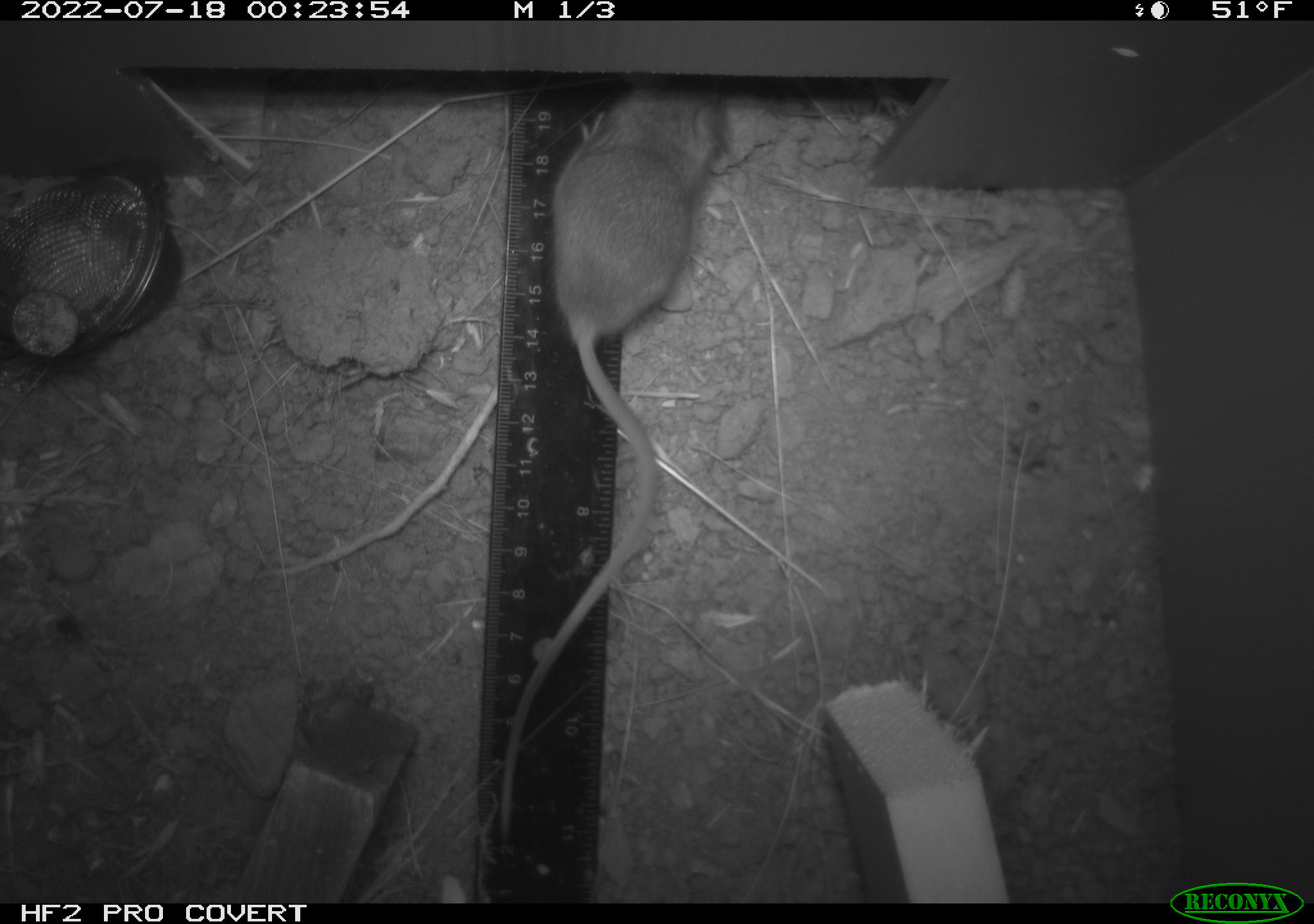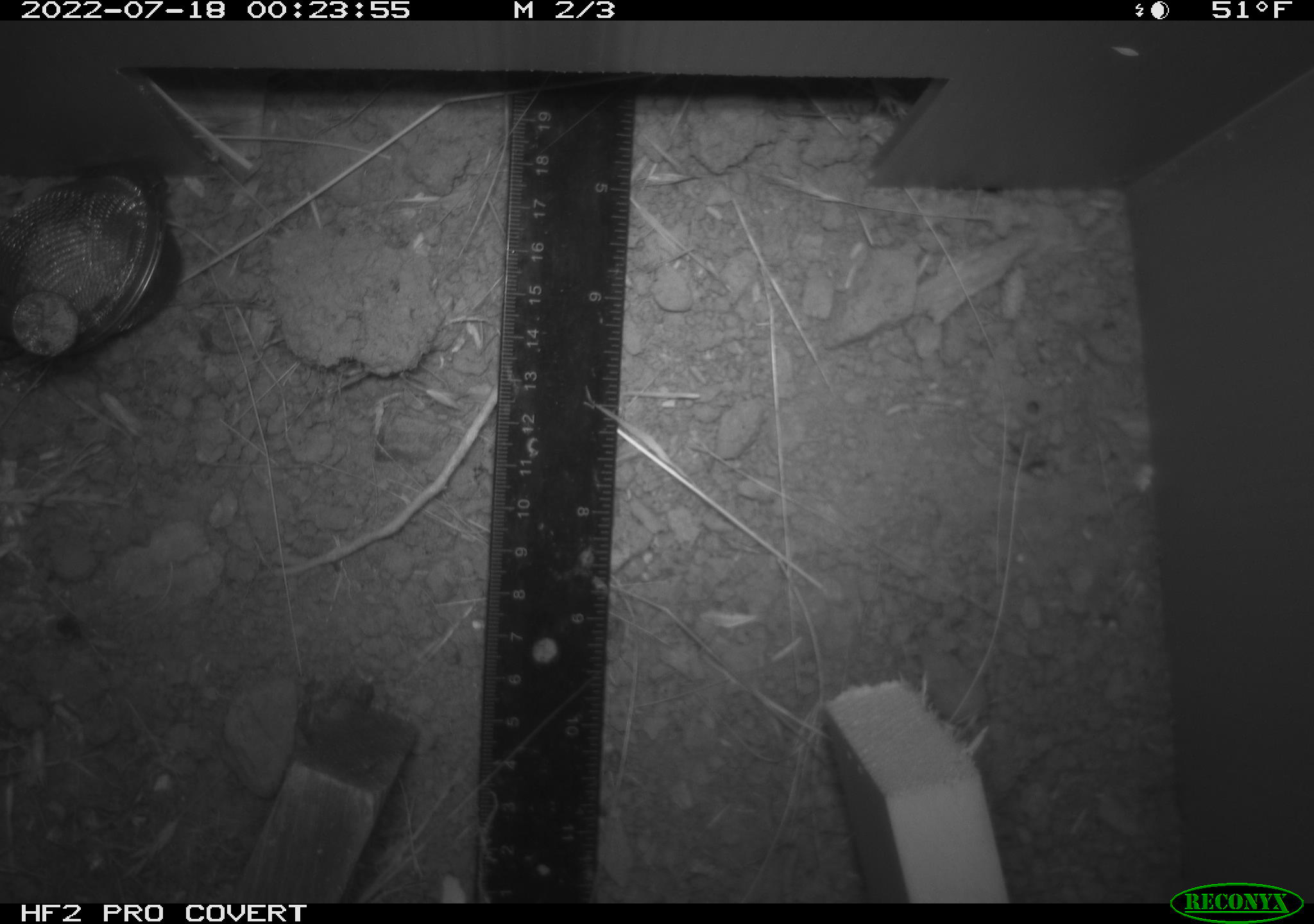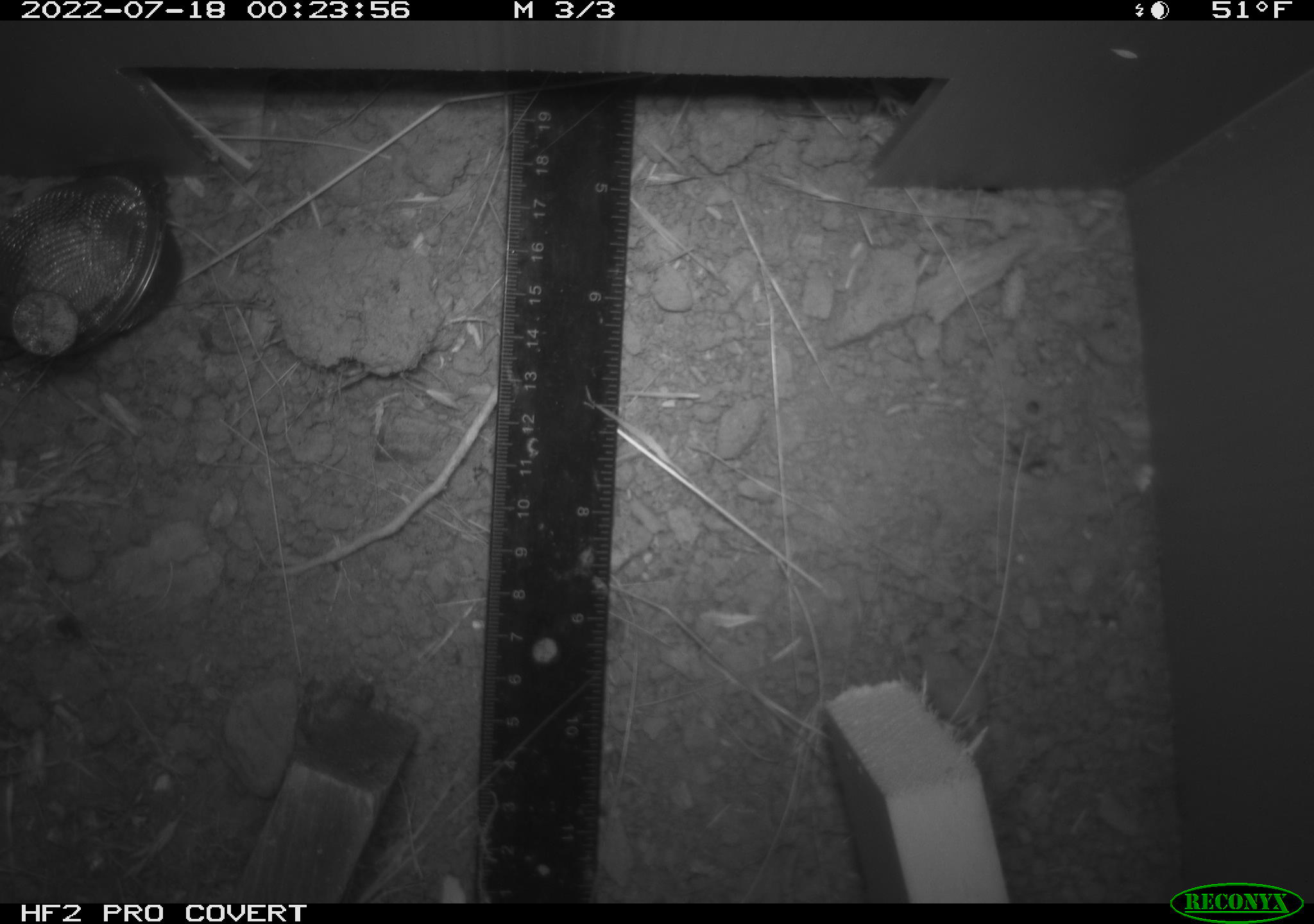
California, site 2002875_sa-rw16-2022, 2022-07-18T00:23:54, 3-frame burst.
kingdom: Animalia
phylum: Chordata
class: Mammalia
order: Rodentia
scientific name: Rodentia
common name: mouse species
Mouse species (Rodentia).